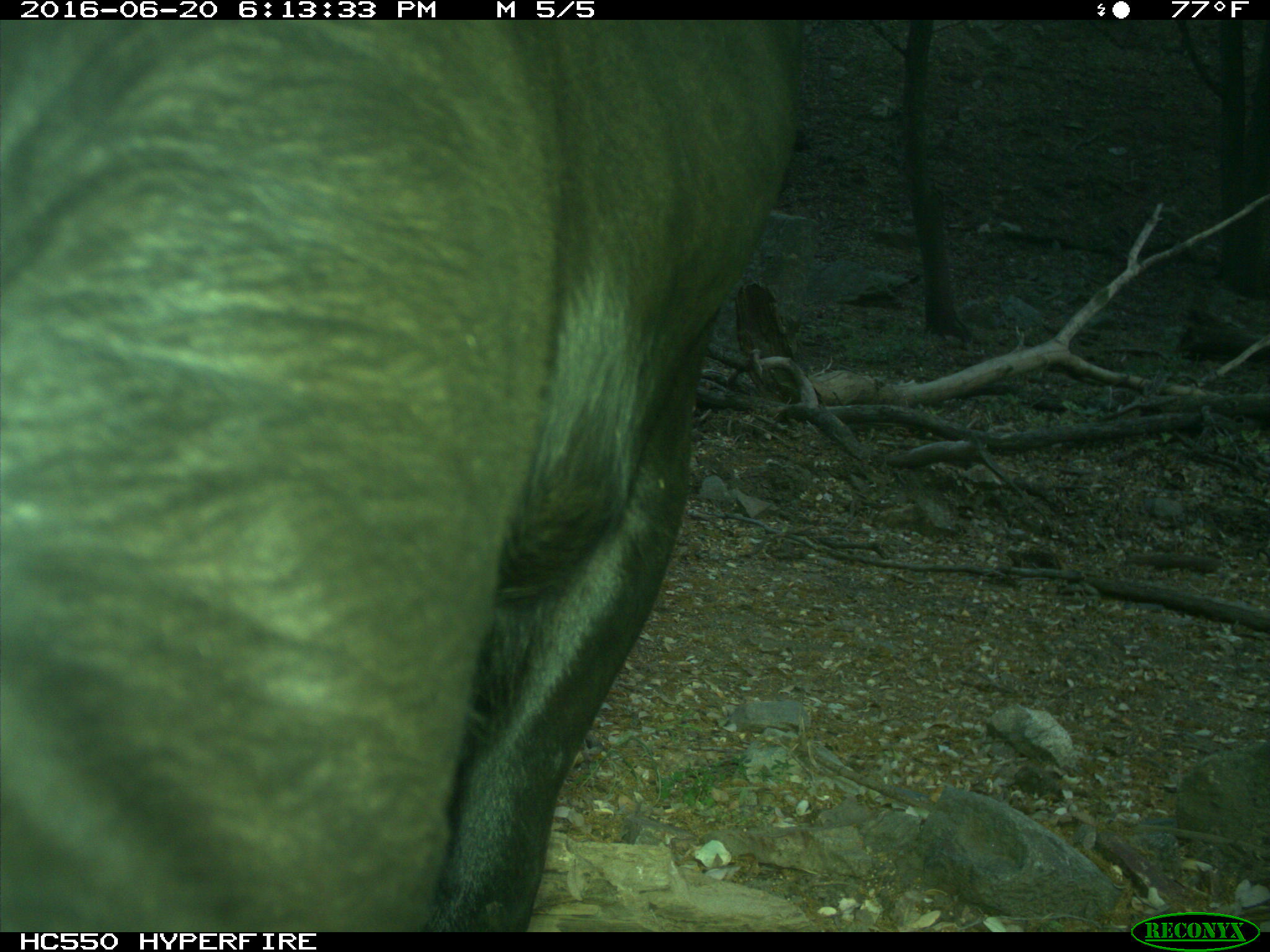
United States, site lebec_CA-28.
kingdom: Animalia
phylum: Chordata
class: Mammalia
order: Artiodactyla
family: Bovidae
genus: Bos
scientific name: Bos taurus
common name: domestic cow